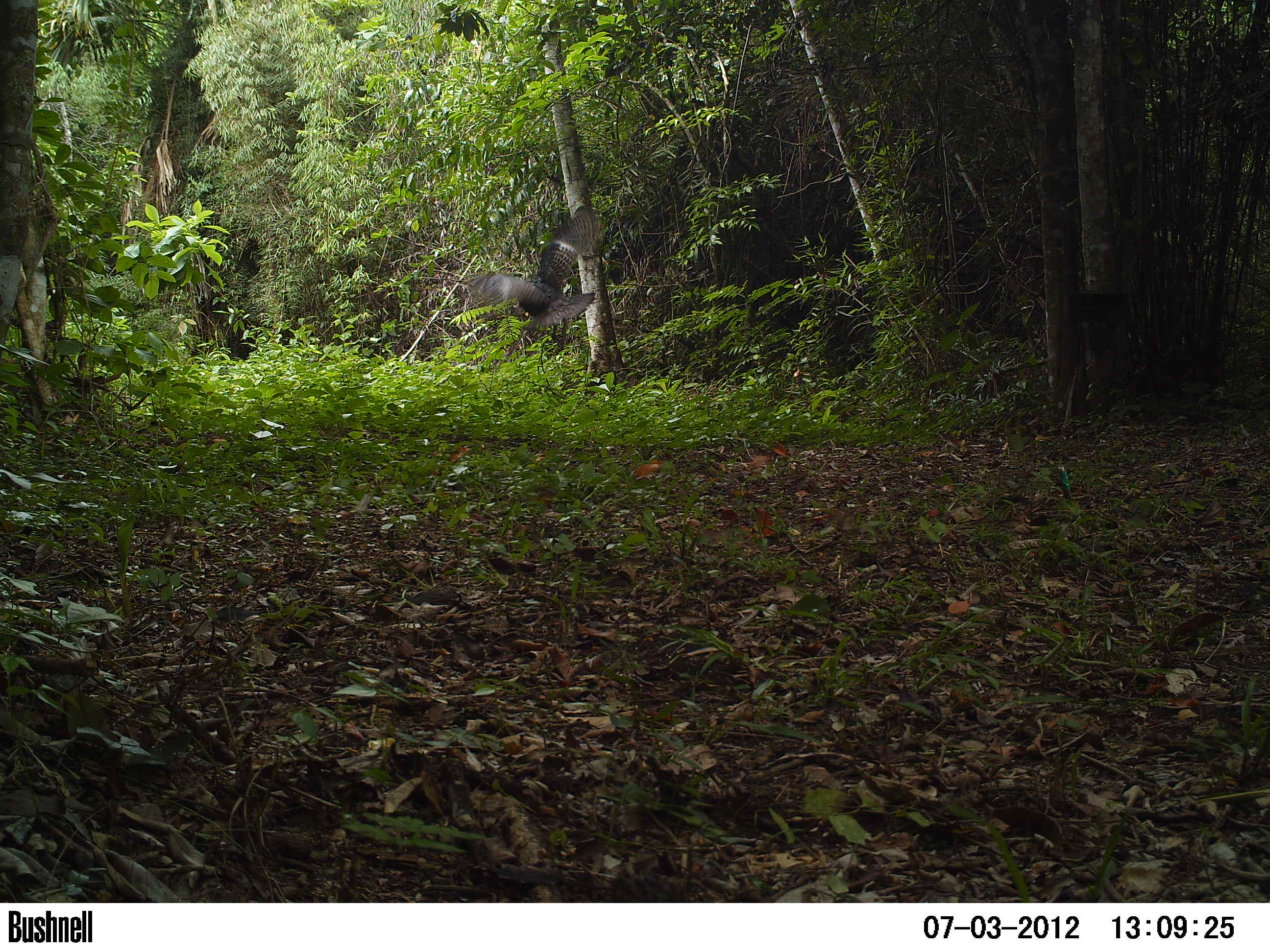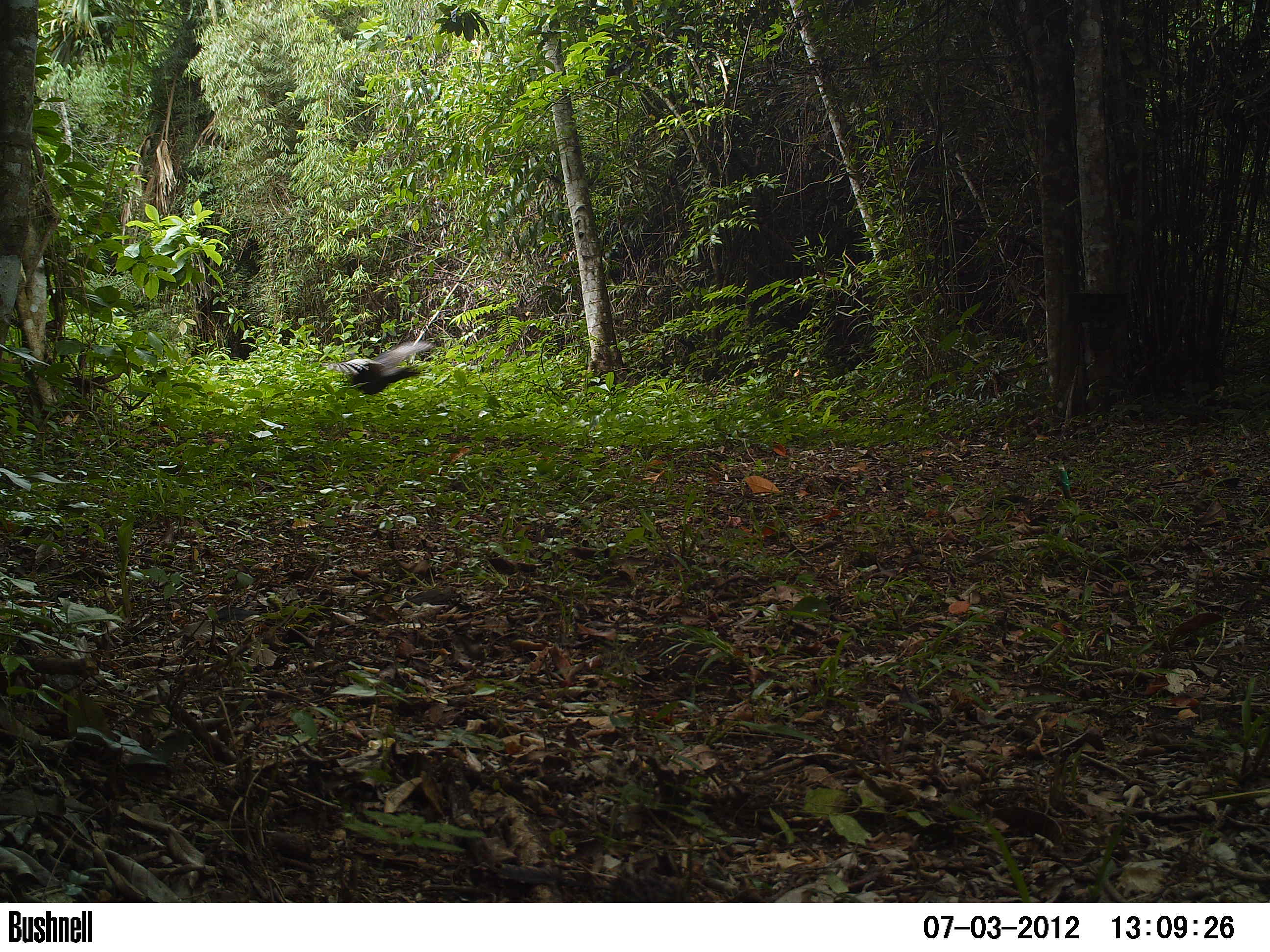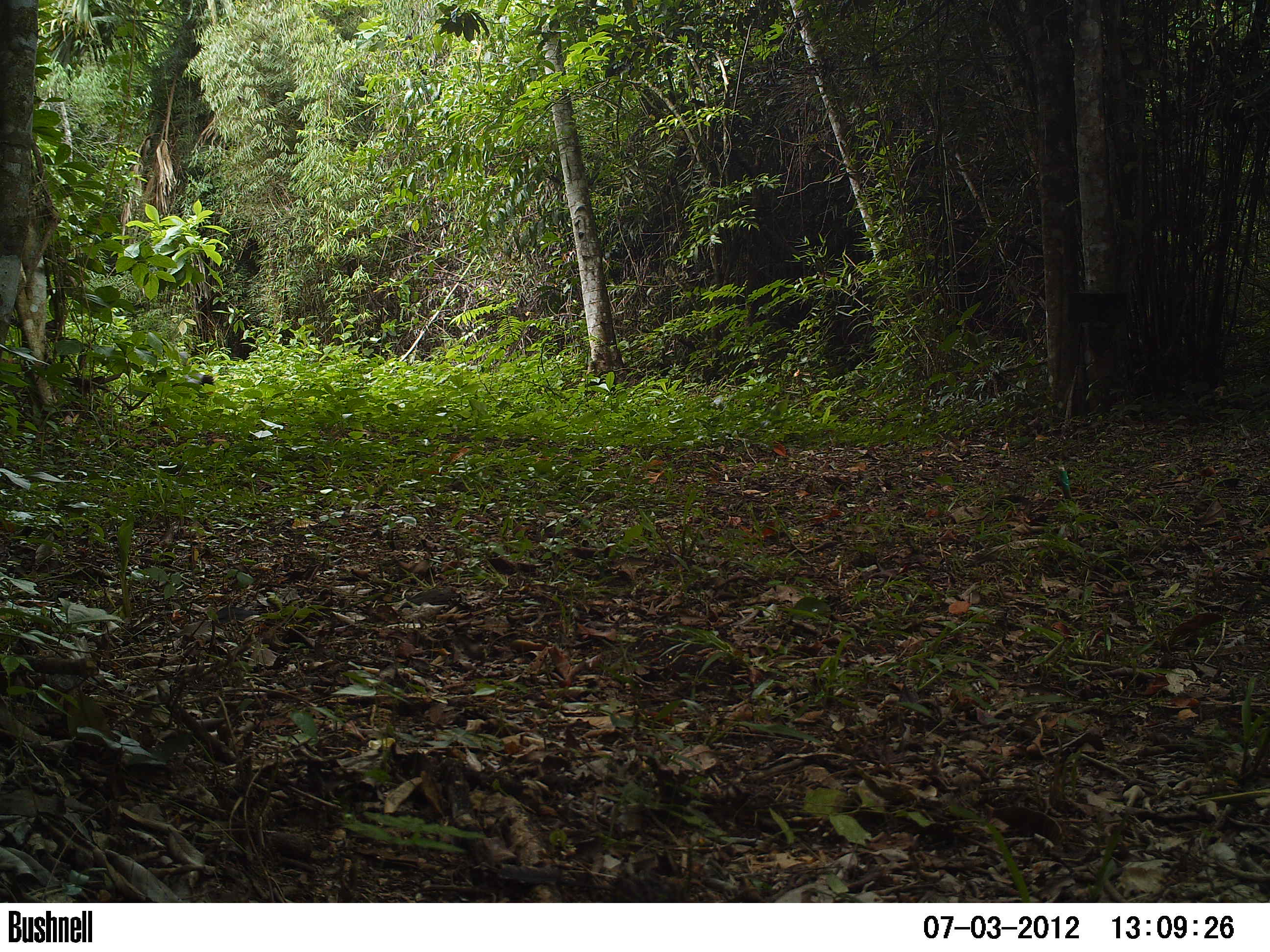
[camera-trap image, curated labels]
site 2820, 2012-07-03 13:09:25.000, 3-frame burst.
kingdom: Animalia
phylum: Chordata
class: Aves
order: Galliformes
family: Phasianidae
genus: Meleagris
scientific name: Meleagris ocellata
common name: ocellated turkey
Meleagris ocellata (ocellated turkey), count 1, age adult.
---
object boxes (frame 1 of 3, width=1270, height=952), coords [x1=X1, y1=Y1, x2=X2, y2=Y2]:
meleagris ocellata: [x1=466, y1=207, x2=603, y2=350]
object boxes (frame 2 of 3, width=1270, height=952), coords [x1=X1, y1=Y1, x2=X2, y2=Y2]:
meleagris ocellata: [x1=321, y1=340, x2=434, y2=403]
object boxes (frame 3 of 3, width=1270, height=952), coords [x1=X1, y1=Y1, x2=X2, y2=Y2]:
meleagris ocellata: [x1=177, y1=351, x2=215, y2=397]